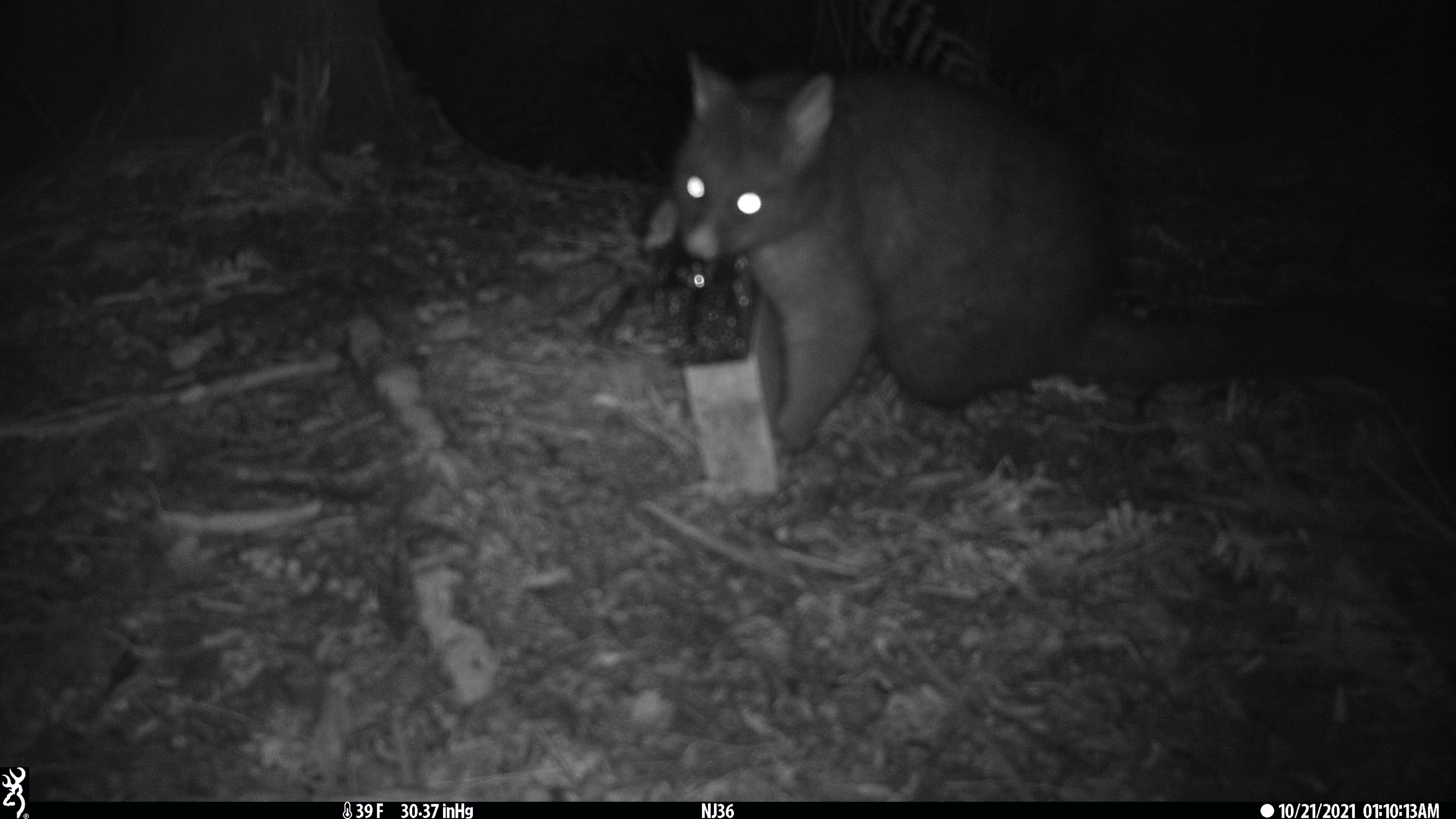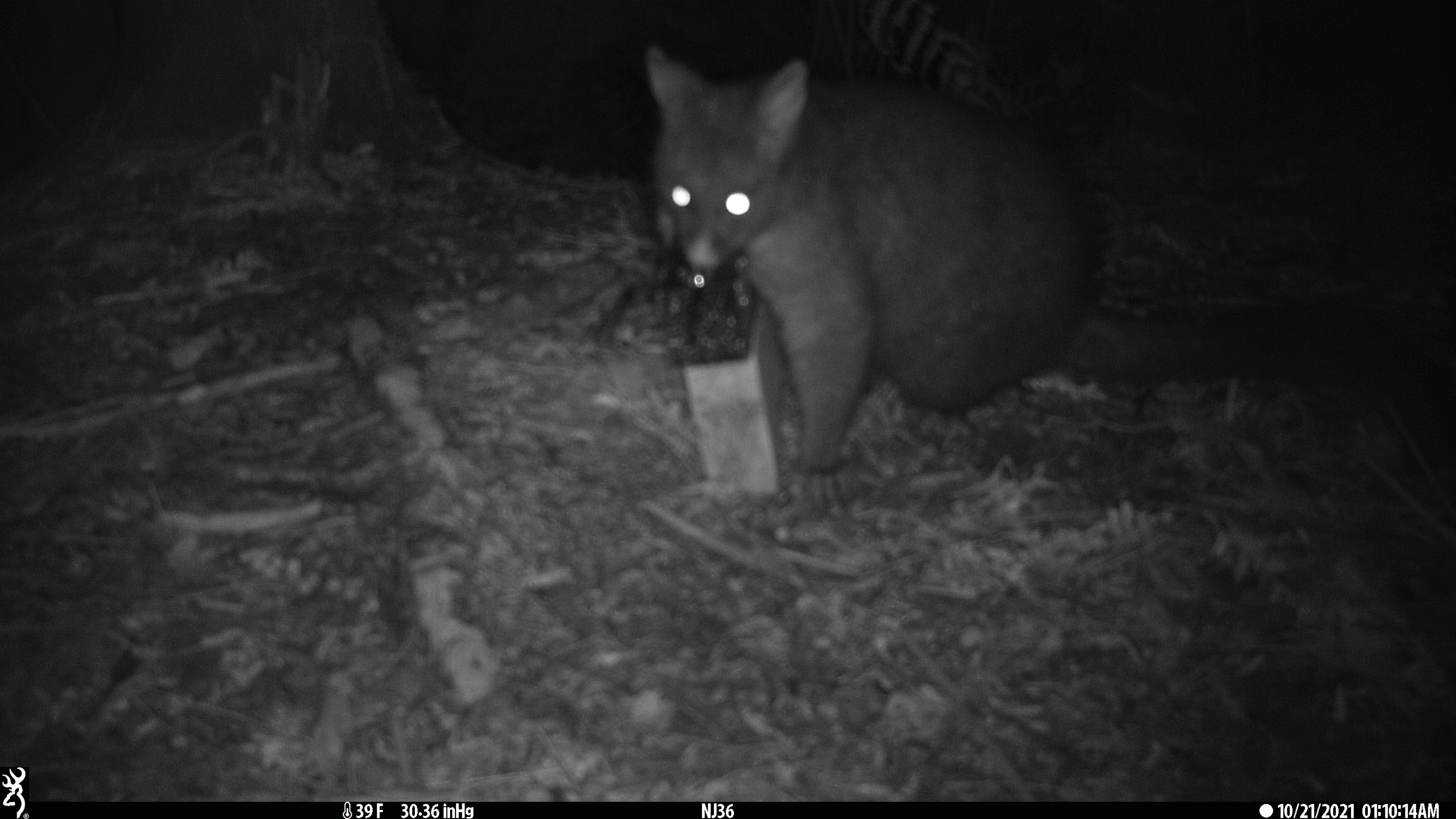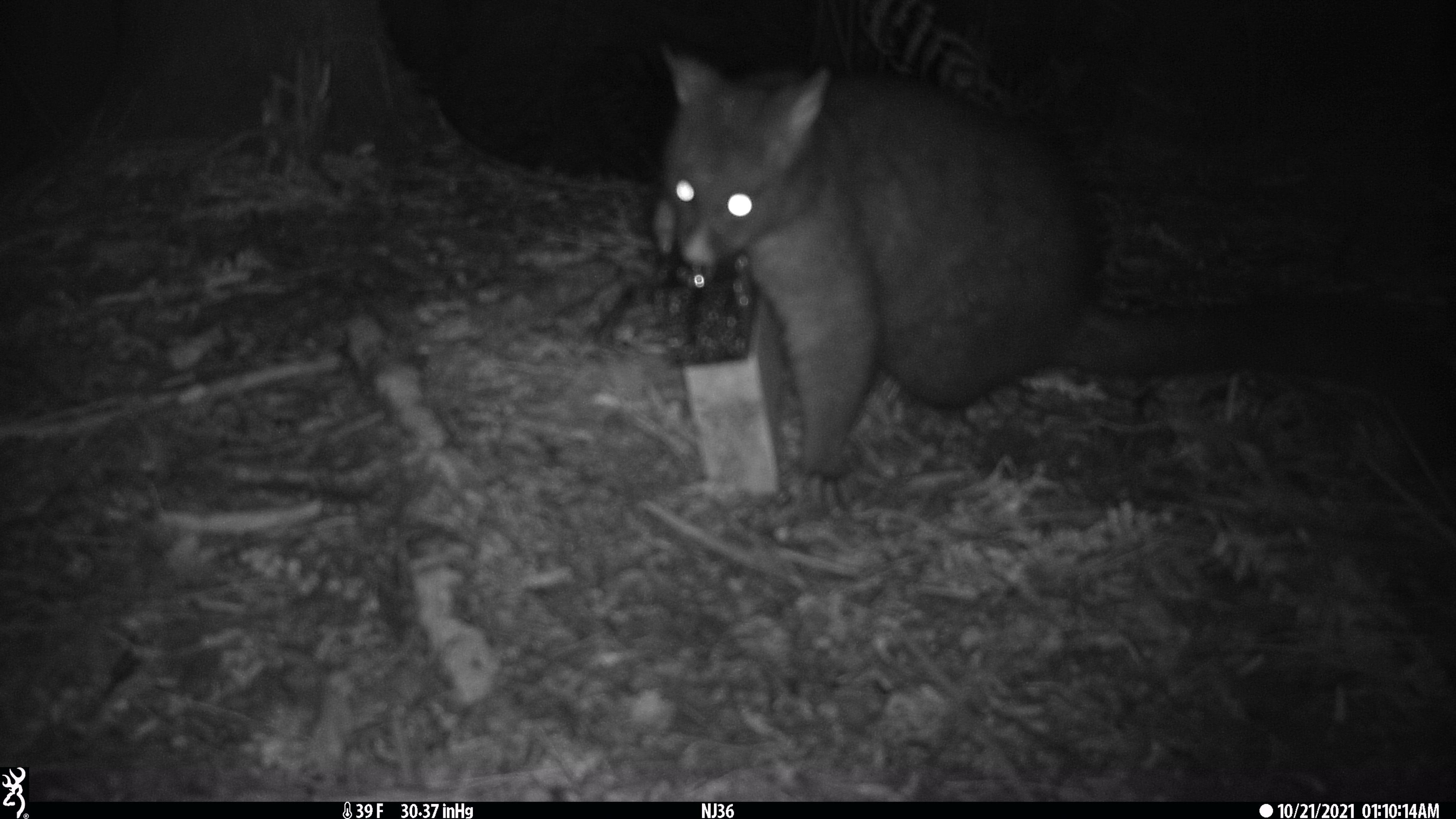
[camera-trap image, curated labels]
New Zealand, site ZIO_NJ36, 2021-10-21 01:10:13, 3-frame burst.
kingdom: Animalia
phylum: Chordata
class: Mammalia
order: Diprotodontia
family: Phalangeridae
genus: Trichosurus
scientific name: Trichosurus vulpecula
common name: common brushtail possum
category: possum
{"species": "possum (common brushtail possum) (Trichosurus vulpecula)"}